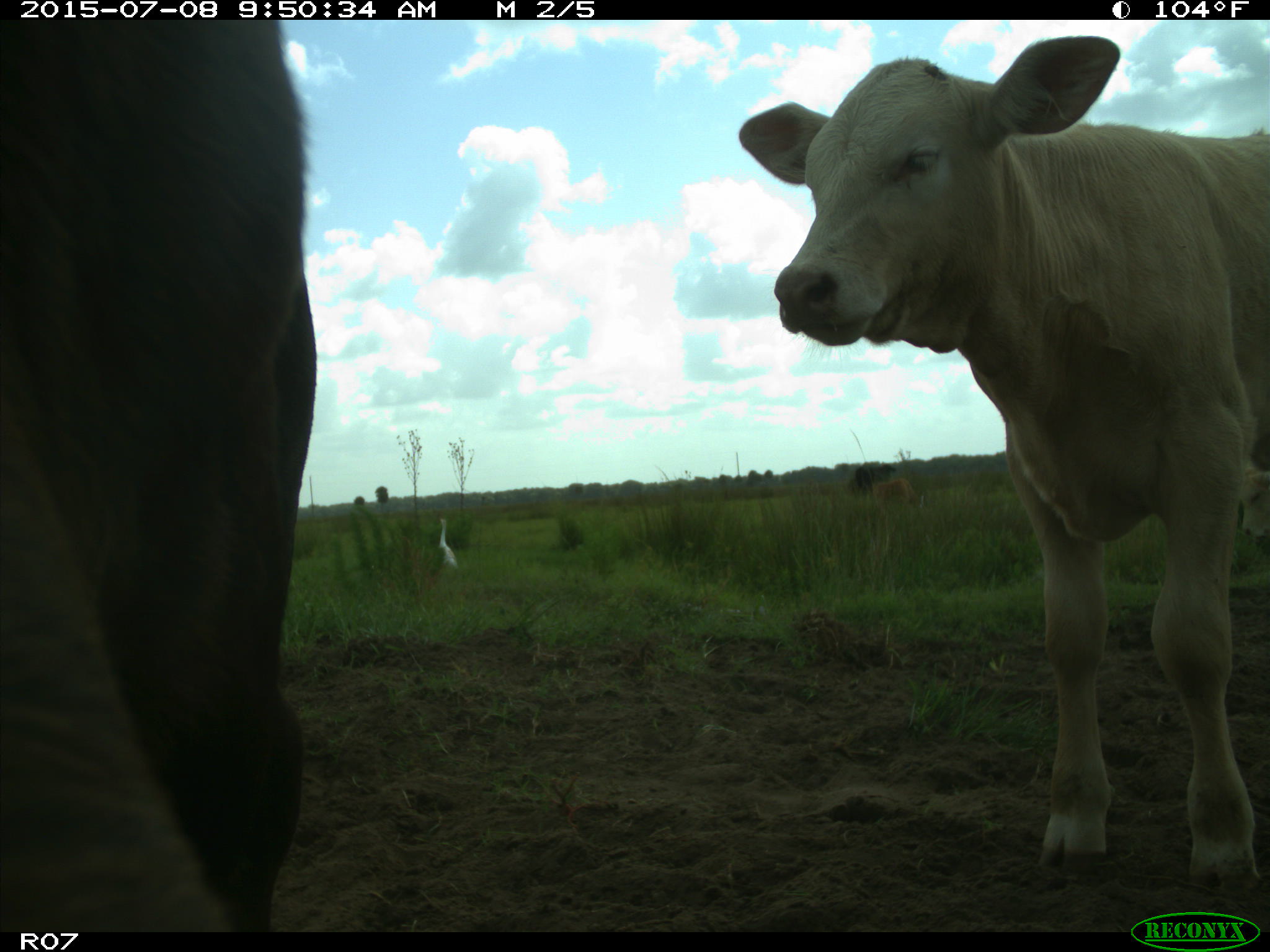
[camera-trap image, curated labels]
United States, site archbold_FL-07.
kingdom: Animalia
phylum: Chordata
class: Mammalia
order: Artiodactyla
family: Bovidae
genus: Bos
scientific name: Bos taurus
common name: domestic cow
Bos taurus (domestic cow).